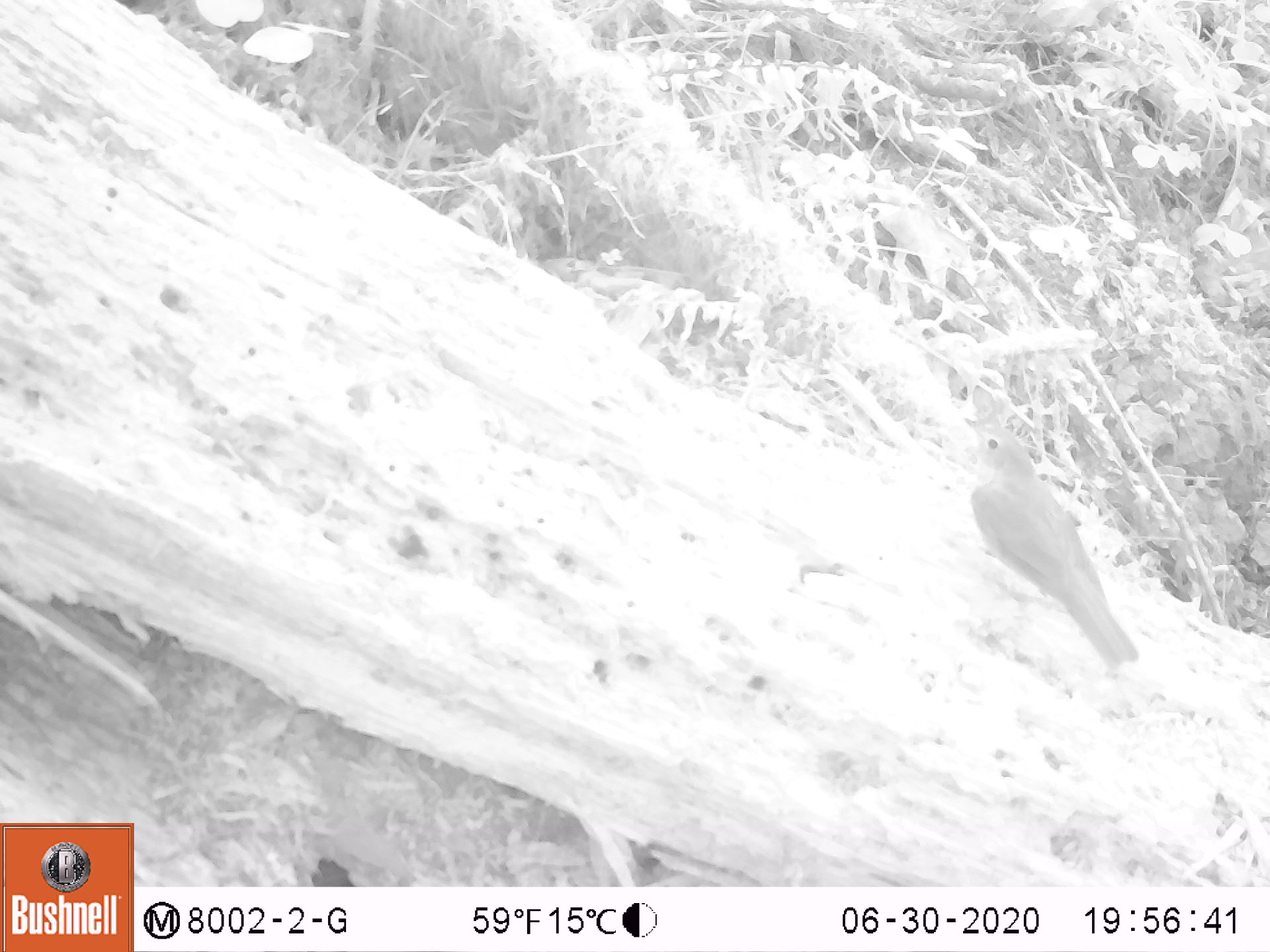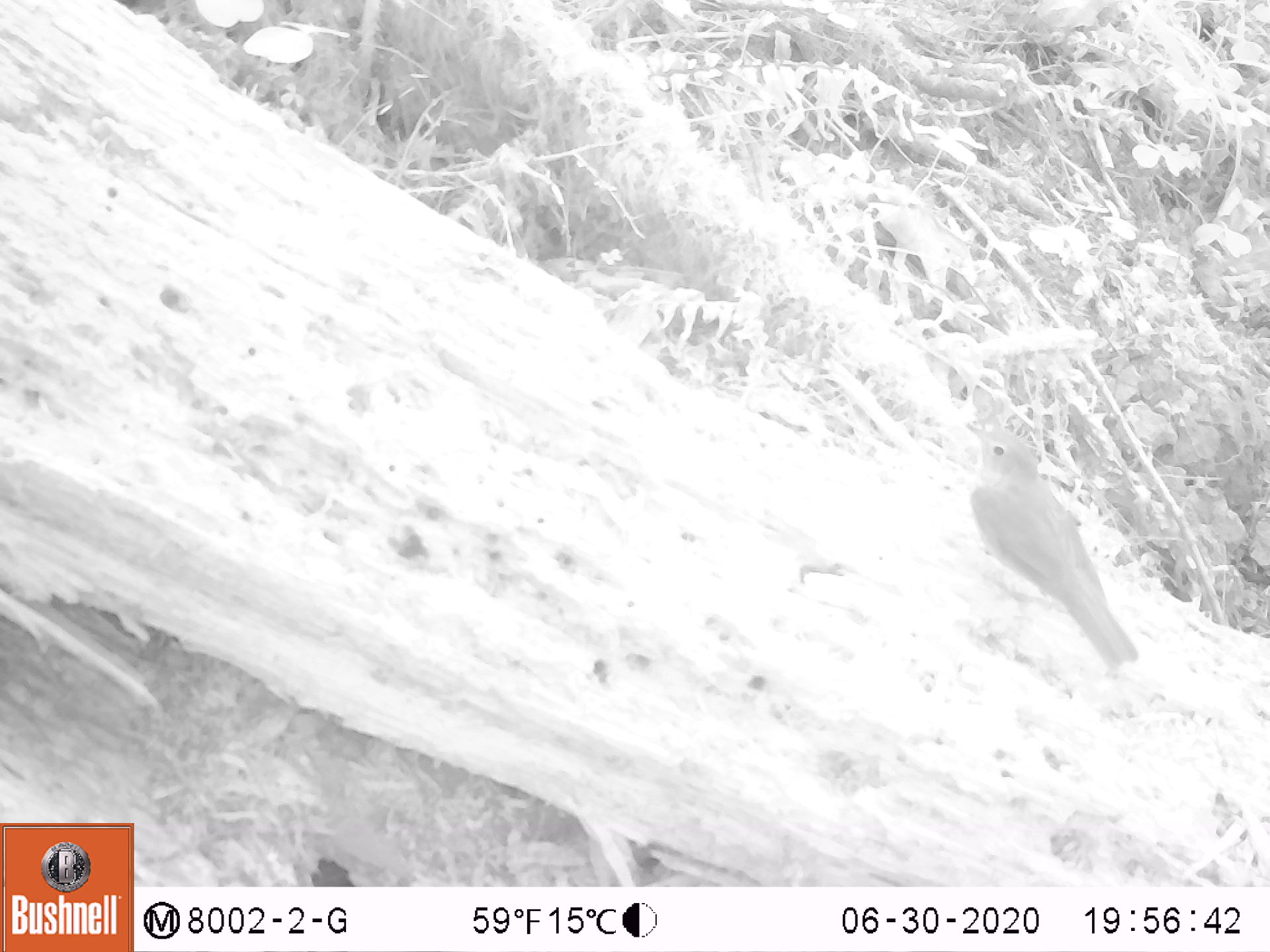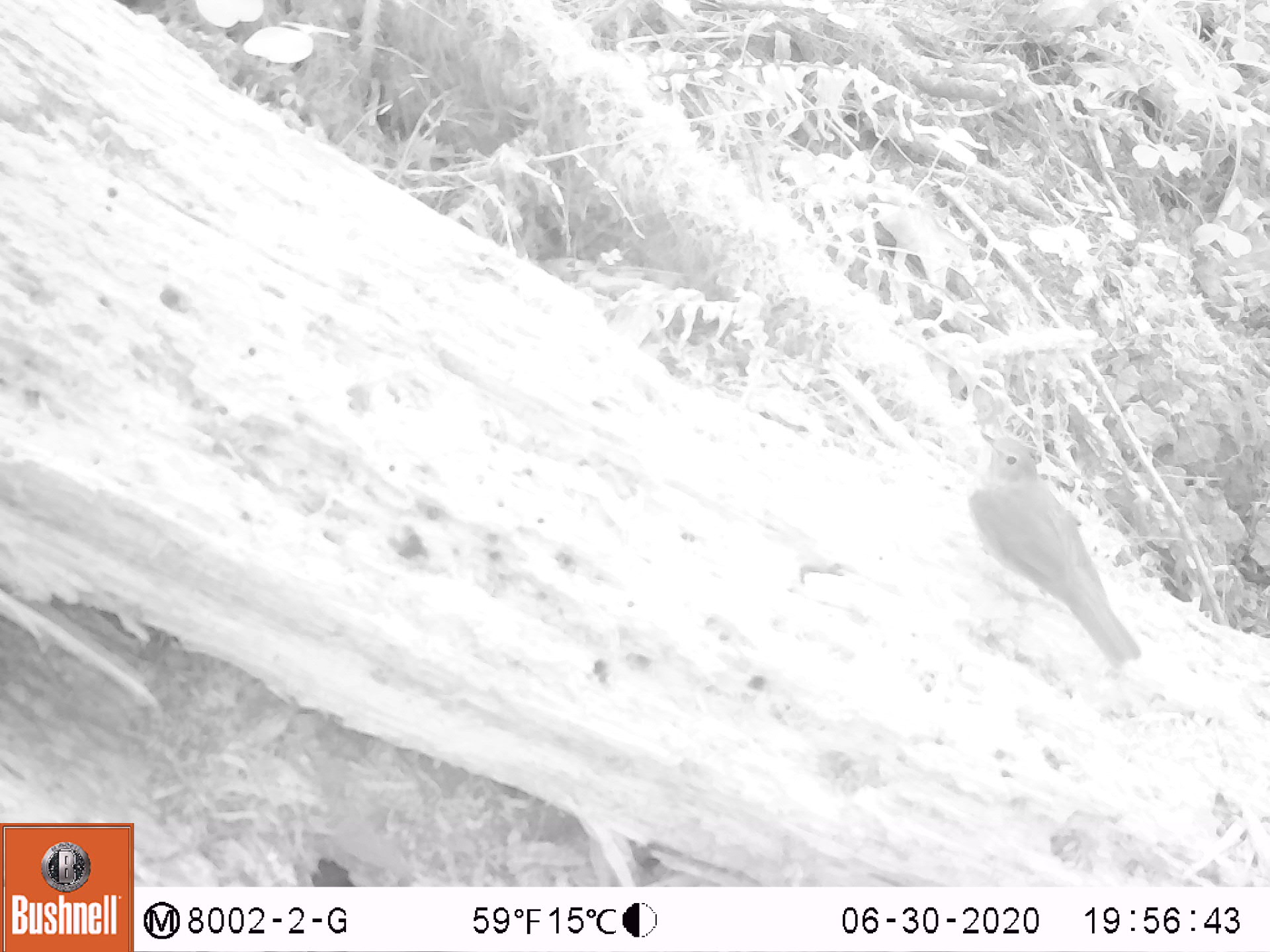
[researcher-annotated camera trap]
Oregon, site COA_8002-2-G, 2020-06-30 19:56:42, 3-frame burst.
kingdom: Animalia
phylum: Chordata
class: Aves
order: Passeriformes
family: Turdidae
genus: Catharus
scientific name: Catharus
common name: brown thrushes and nightingale-thrushes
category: catharus species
Catharus species (brown thrushes and nightingale-thrushes) (Catharus).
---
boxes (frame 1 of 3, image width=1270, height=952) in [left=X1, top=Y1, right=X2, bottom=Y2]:
catharus species: [left=948, top=403, right=1155, bottom=689]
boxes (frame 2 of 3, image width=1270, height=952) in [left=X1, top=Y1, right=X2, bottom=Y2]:
catharus species: [left=953, top=404, right=1151, bottom=684]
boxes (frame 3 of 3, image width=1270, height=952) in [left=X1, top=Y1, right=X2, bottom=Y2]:
catharus species: [left=952, top=416, right=1155, bottom=681]